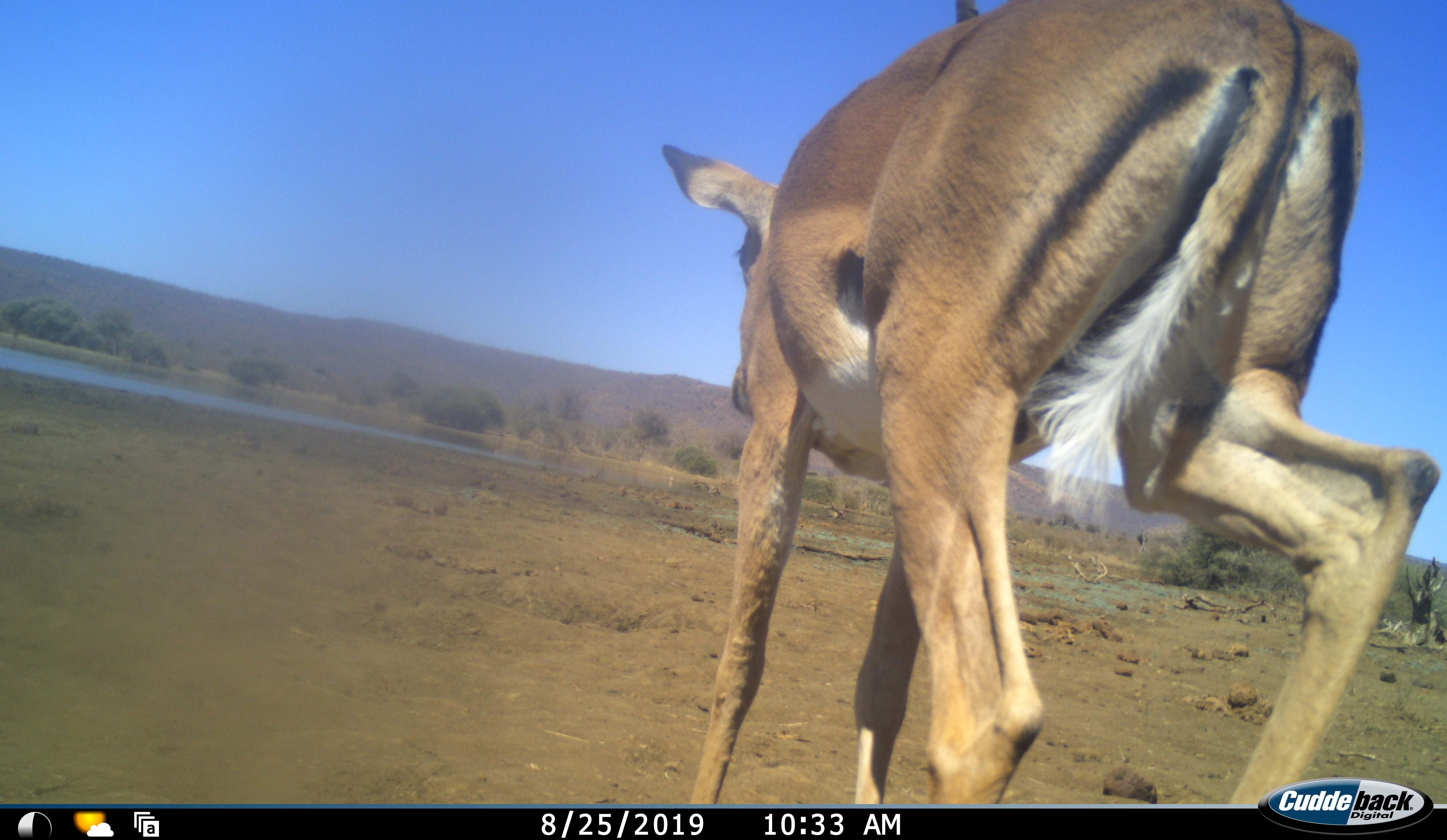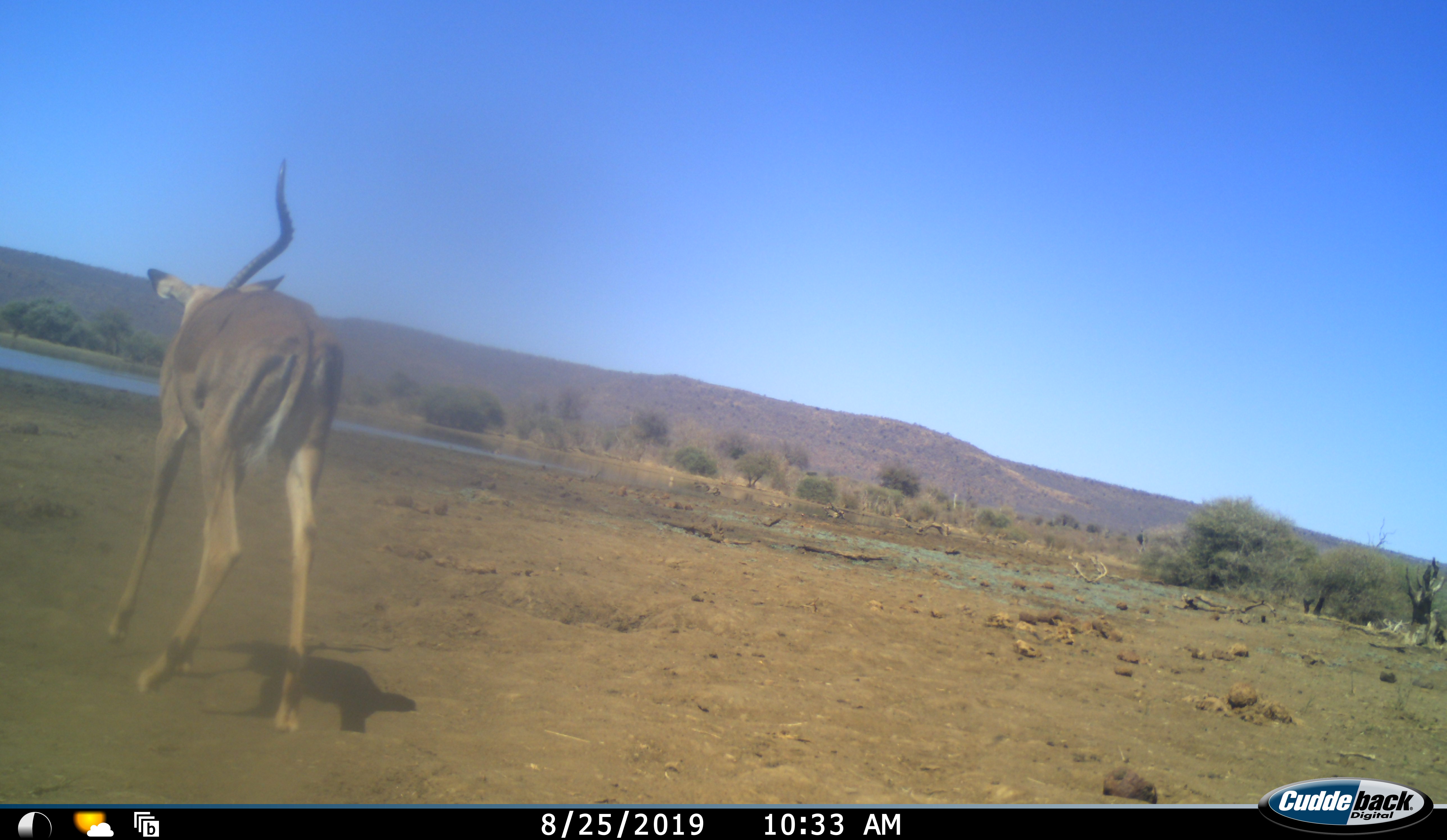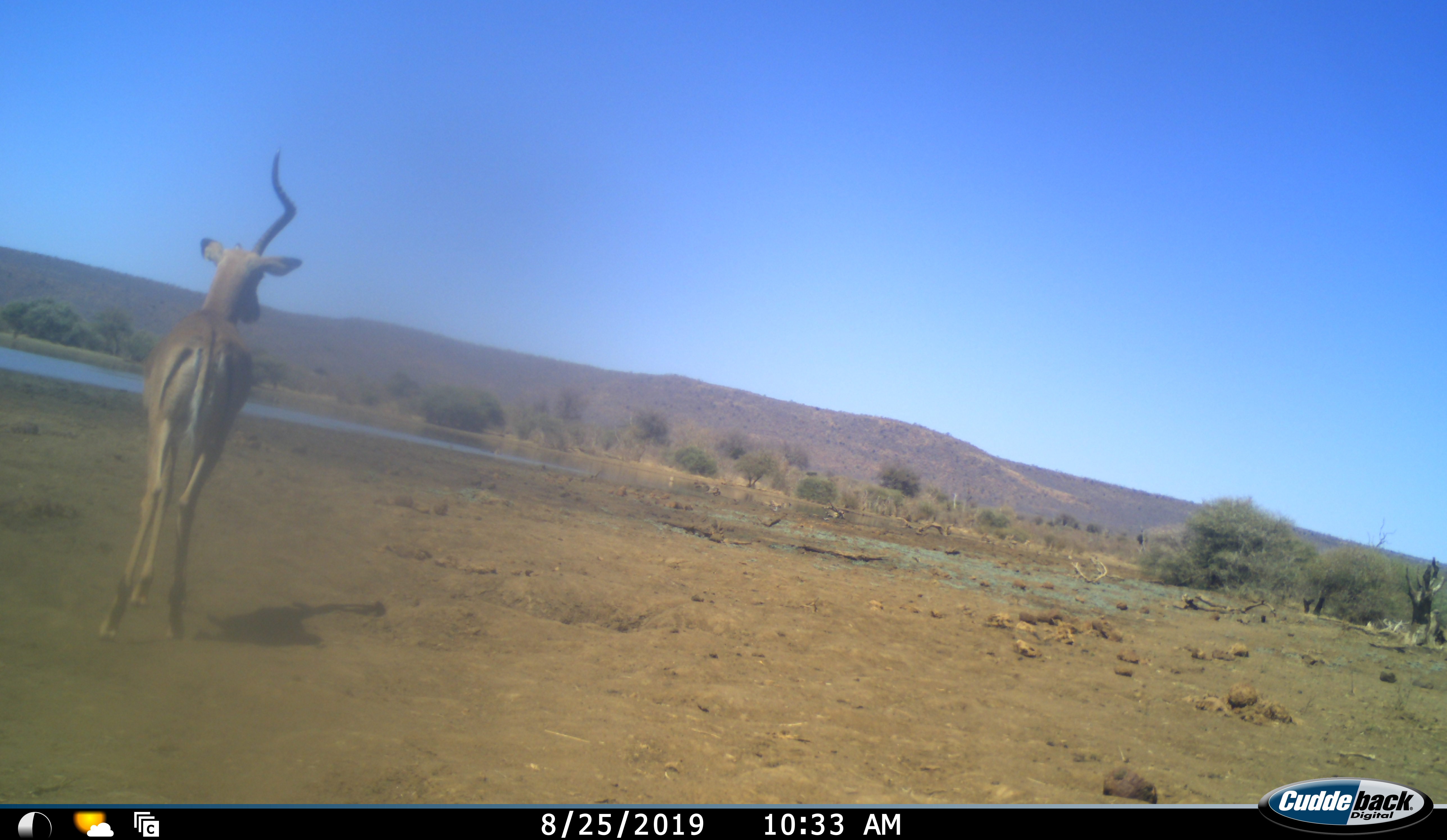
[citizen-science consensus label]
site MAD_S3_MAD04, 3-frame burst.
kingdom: Animalia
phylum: Chordata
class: Mammalia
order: Artiodactyla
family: Bovidae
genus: Aepyceros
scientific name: Aepyceros melampus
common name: impala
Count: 1.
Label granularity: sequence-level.